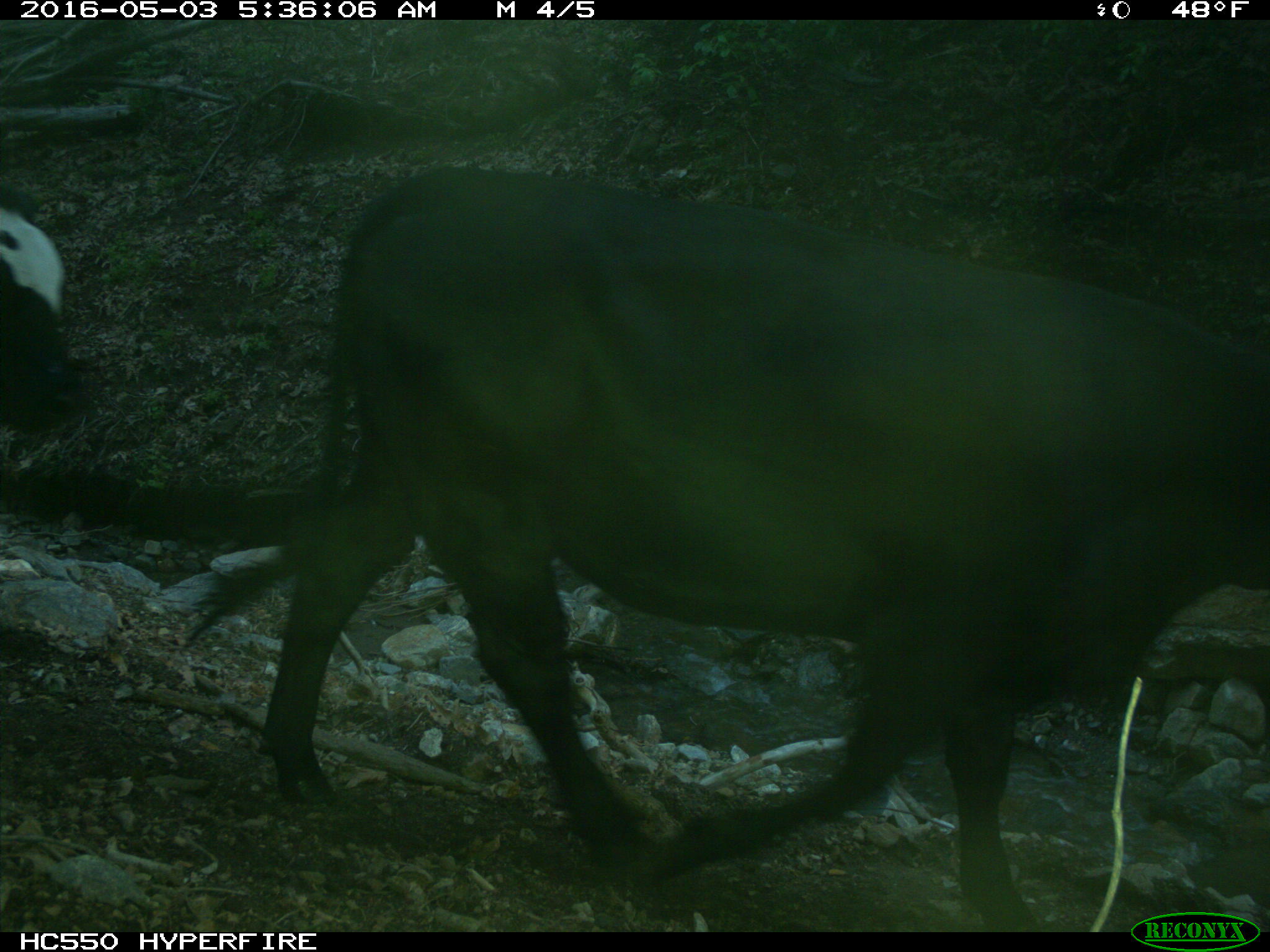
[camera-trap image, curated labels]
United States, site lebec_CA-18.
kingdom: Animalia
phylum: Chordata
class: Mammalia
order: Artiodactyla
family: Bovidae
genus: Bos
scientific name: Bos taurus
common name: domestic cow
Bos taurus (domestic cow).